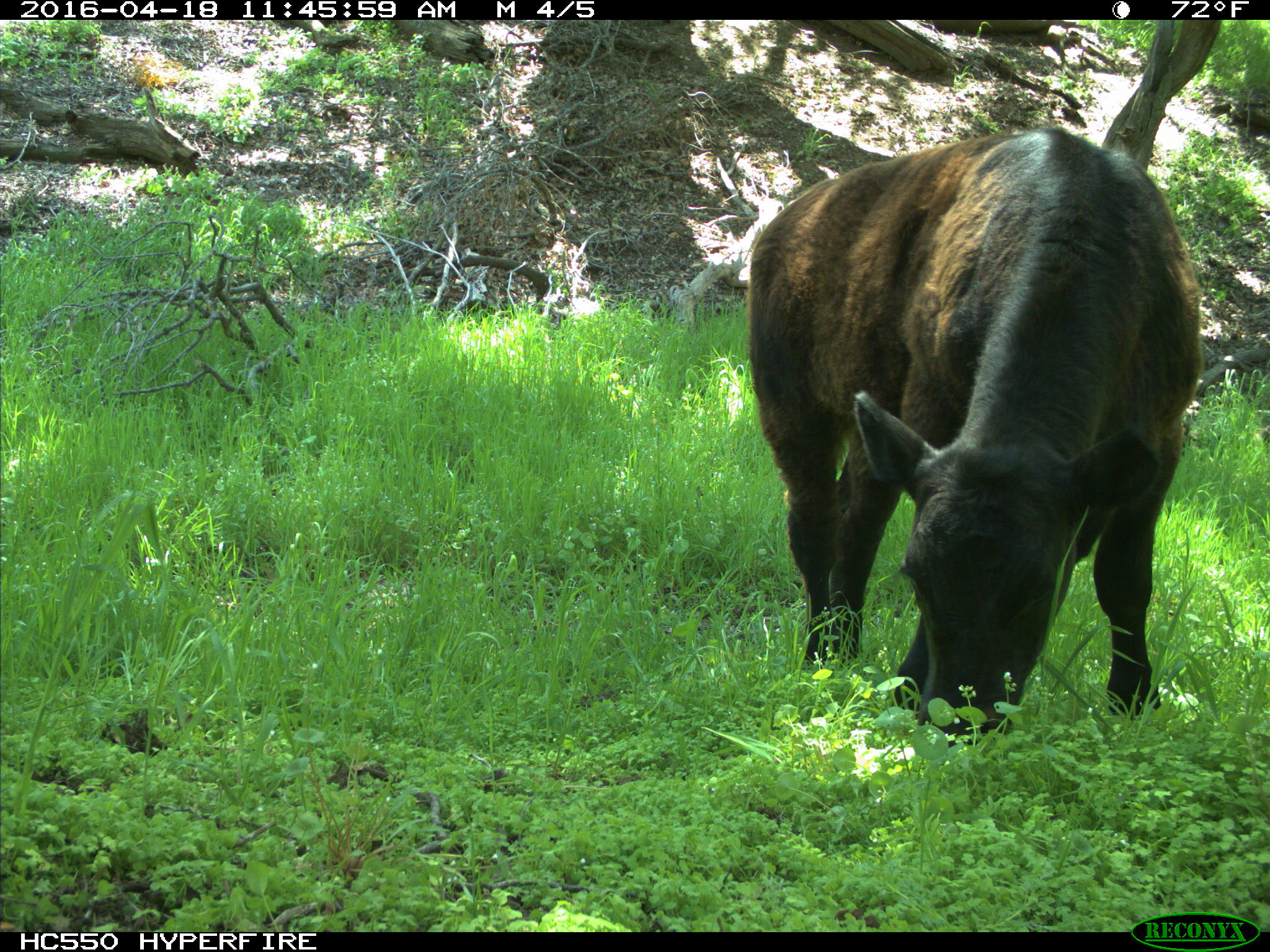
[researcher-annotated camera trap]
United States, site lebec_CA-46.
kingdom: Animalia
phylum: Chordata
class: Mammalia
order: Artiodactyla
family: Bovidae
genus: Bos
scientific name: Bos taurus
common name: domestic cow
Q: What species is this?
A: Bos taurus (domestic cow).